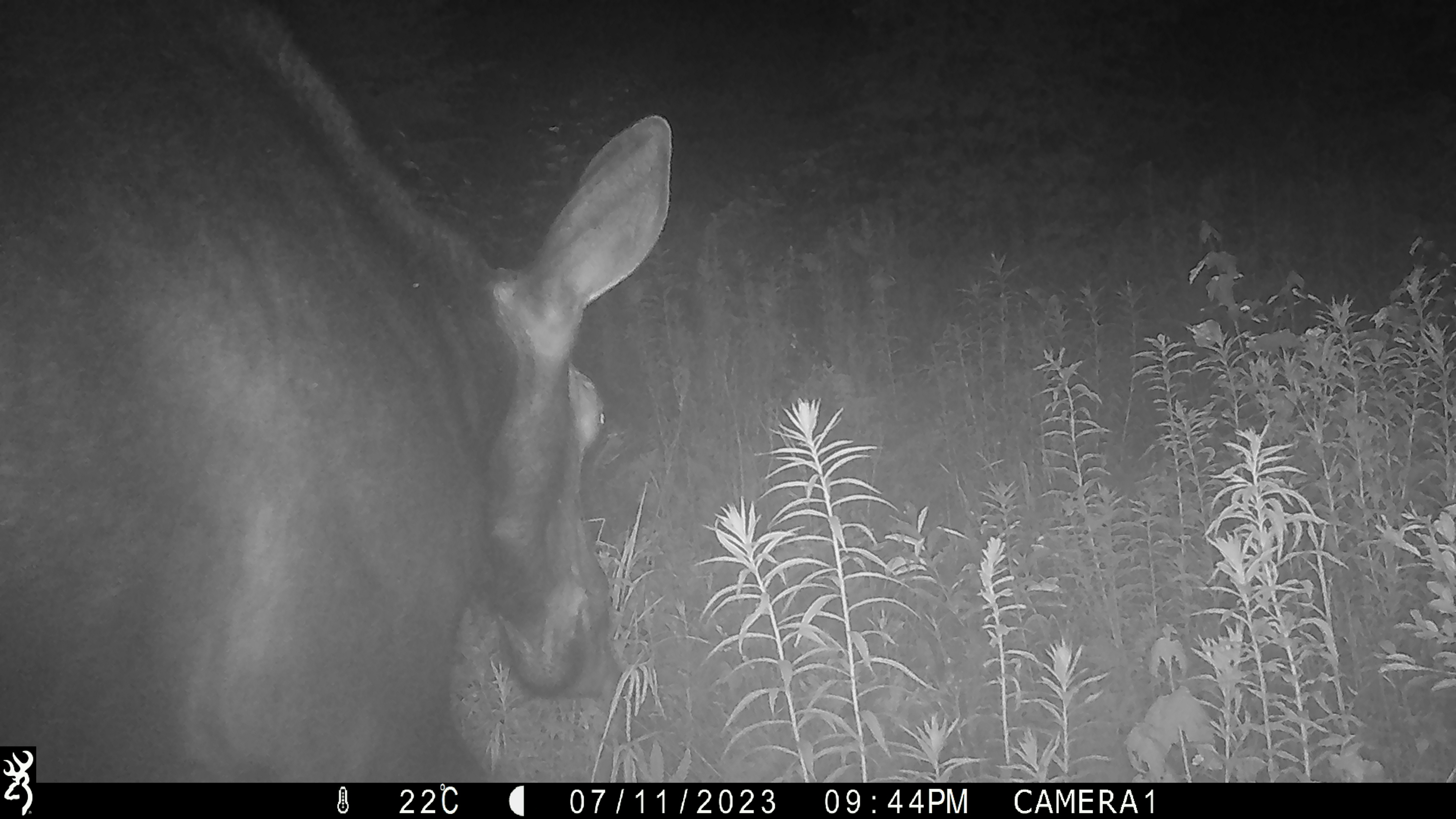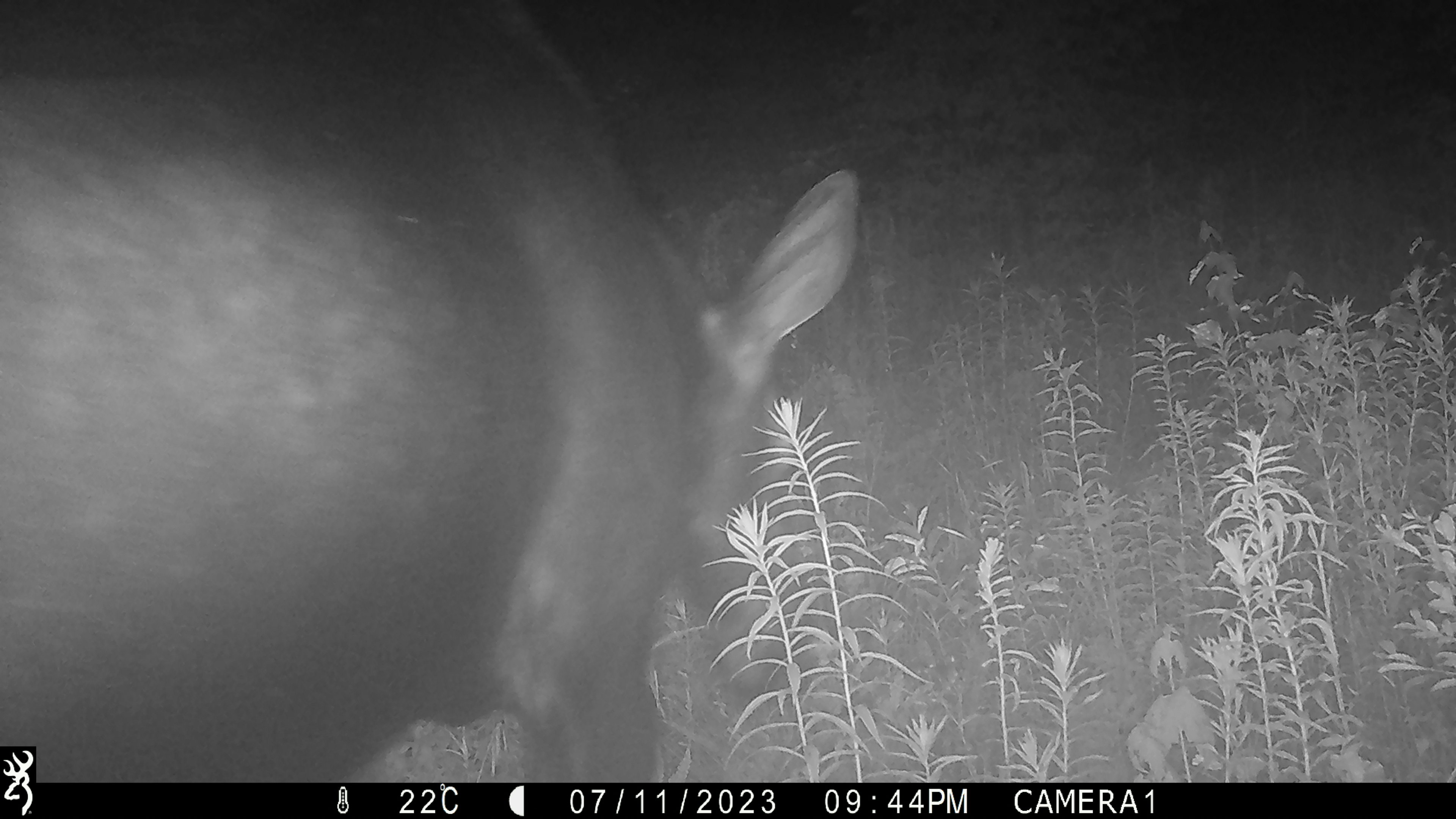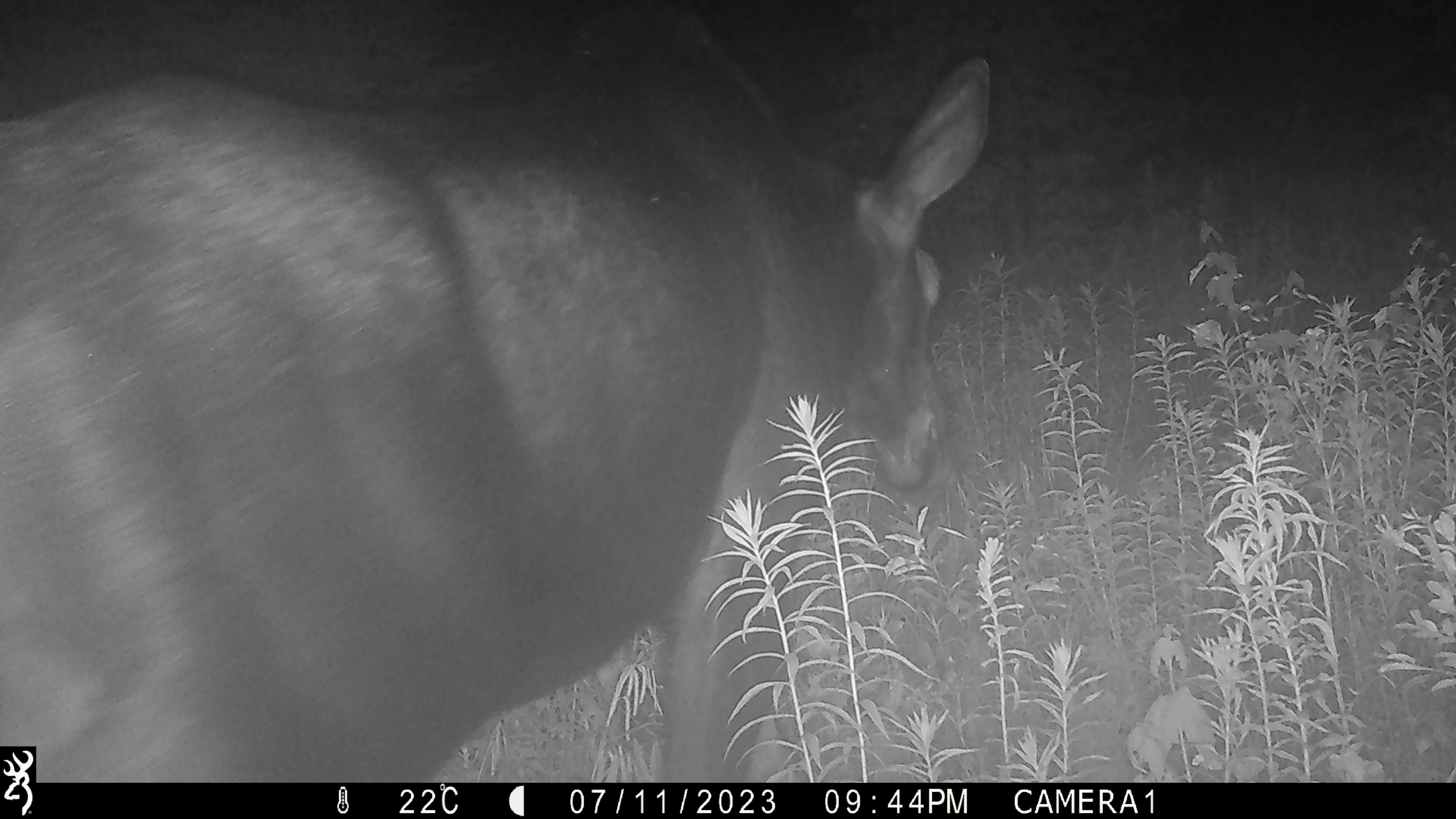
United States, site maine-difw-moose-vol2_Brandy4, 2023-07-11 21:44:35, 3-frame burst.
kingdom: Animalia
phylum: Chordata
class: Mammalia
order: Artiodactyla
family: Cervidae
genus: Alces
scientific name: Alces alces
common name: moose